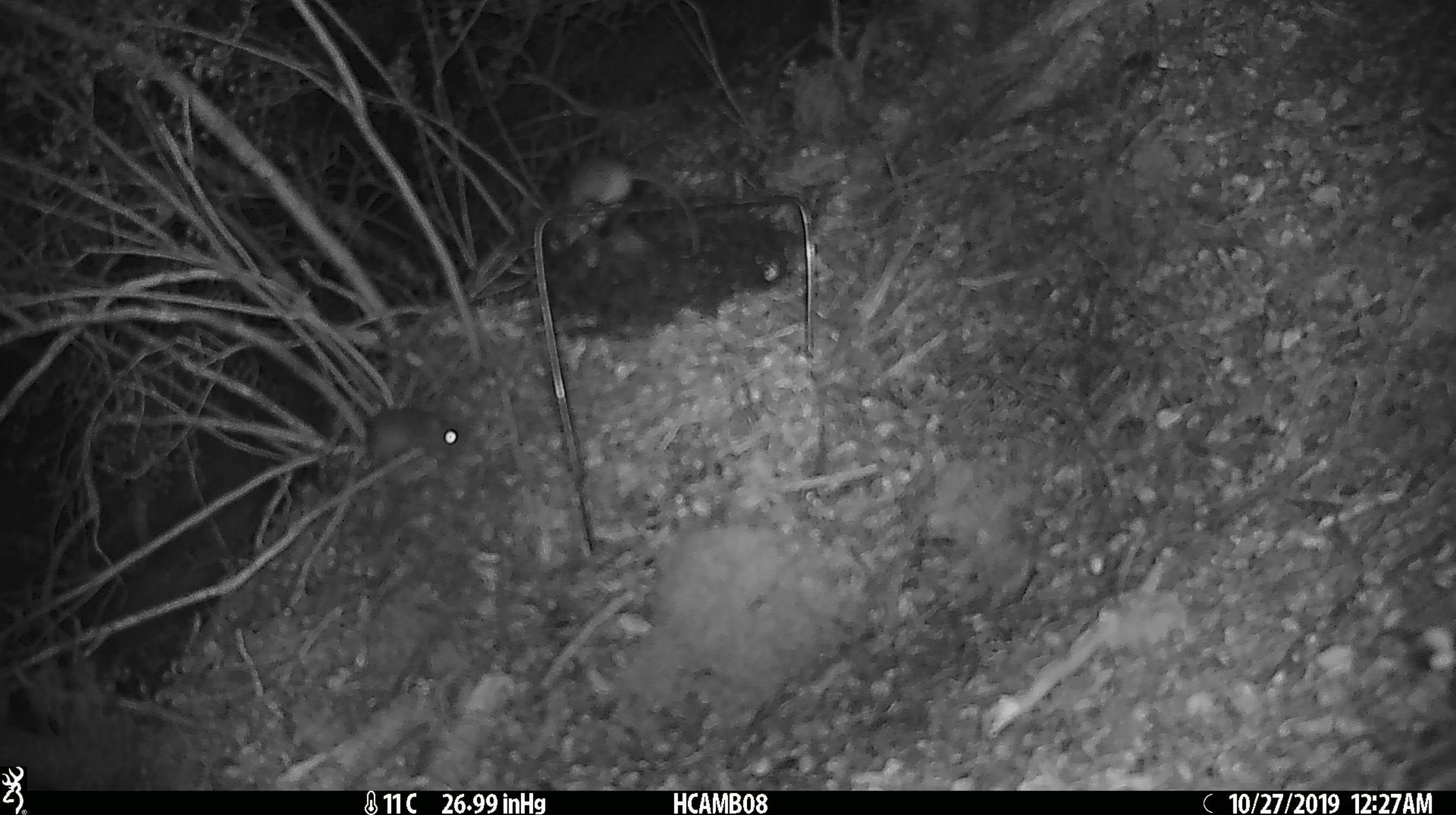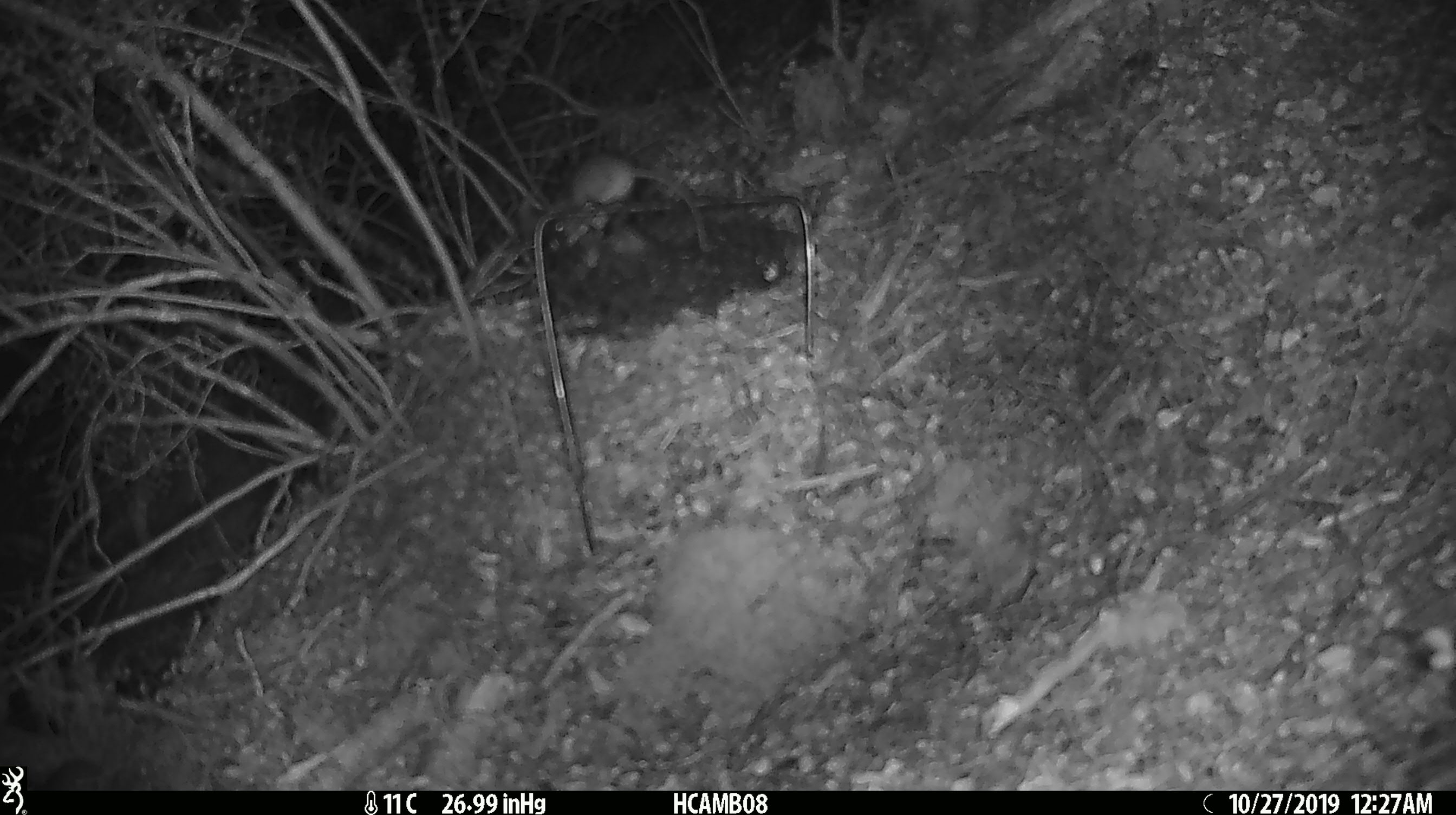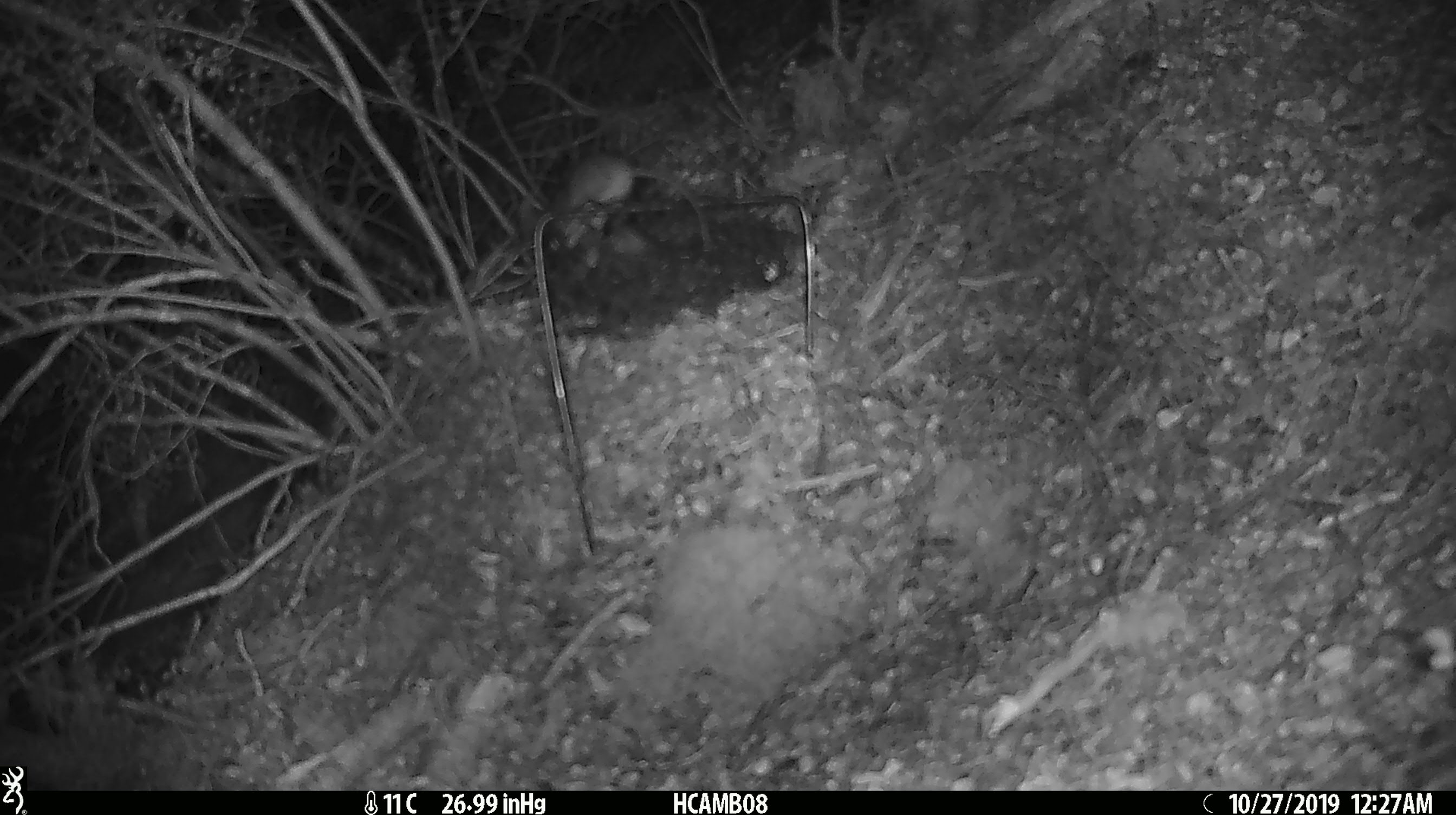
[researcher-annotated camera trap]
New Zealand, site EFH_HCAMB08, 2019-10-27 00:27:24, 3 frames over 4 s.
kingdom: Animalia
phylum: Chordata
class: Mammalia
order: Rodentia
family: Muridae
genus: Mus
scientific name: Mus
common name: mouse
Mouse (Mus).